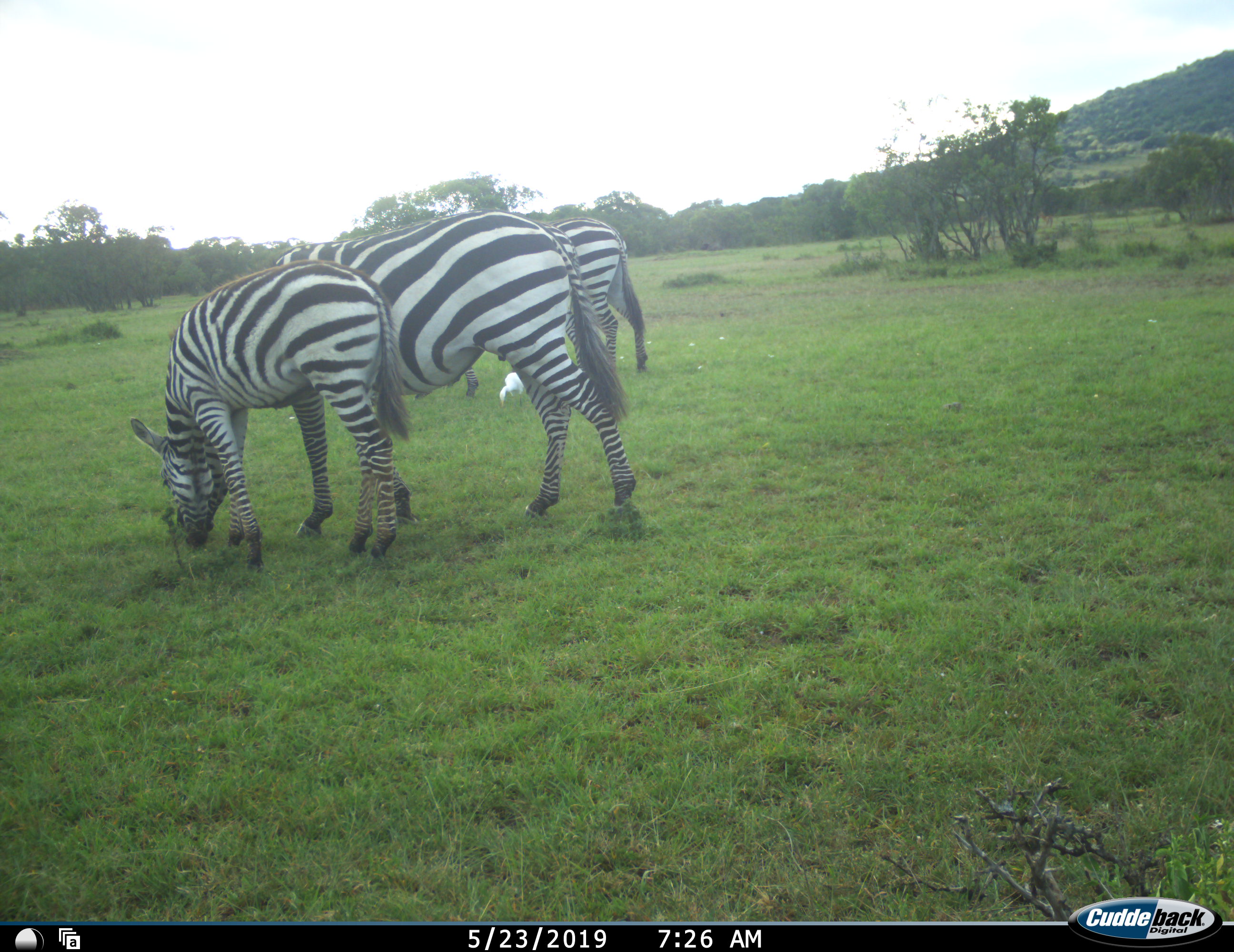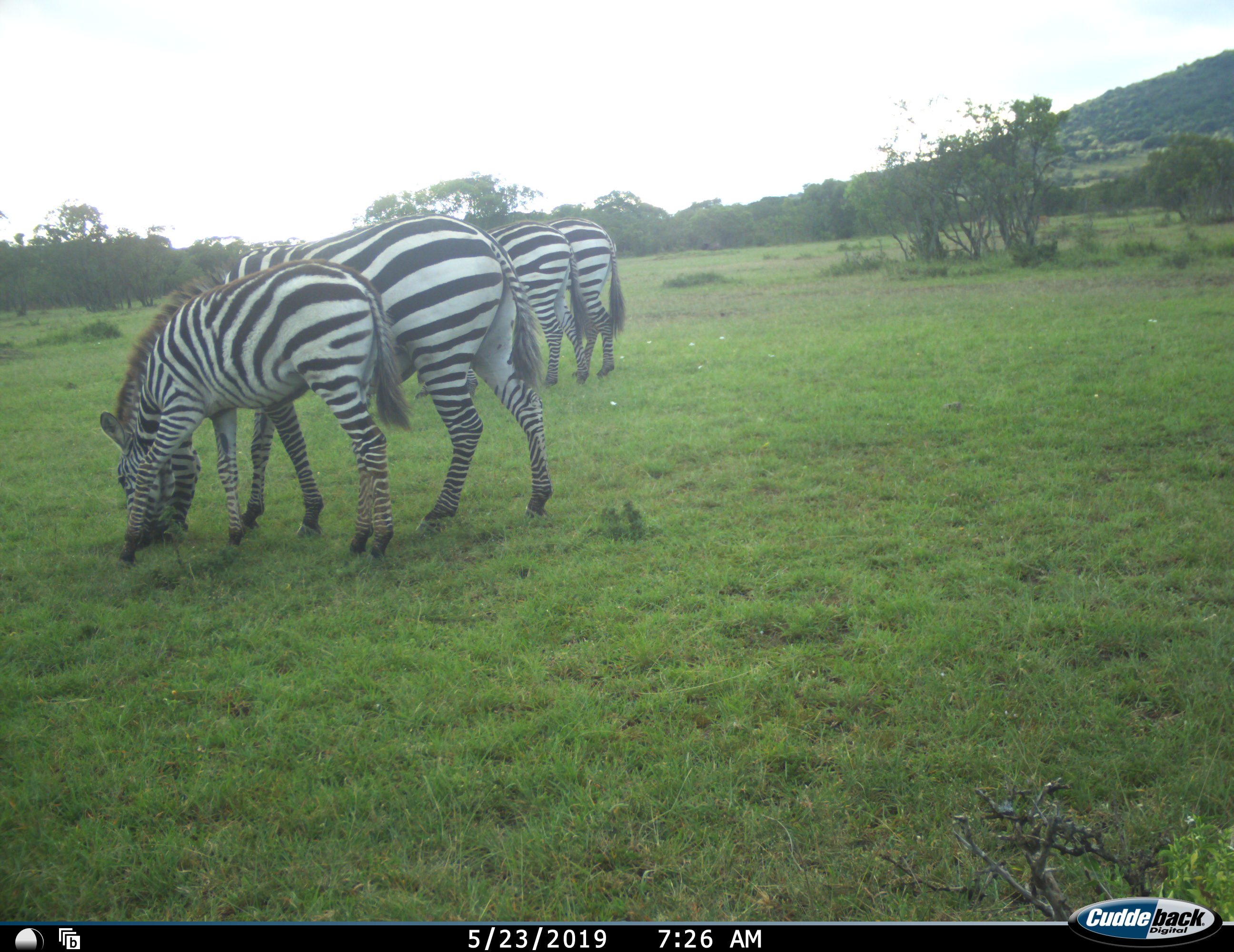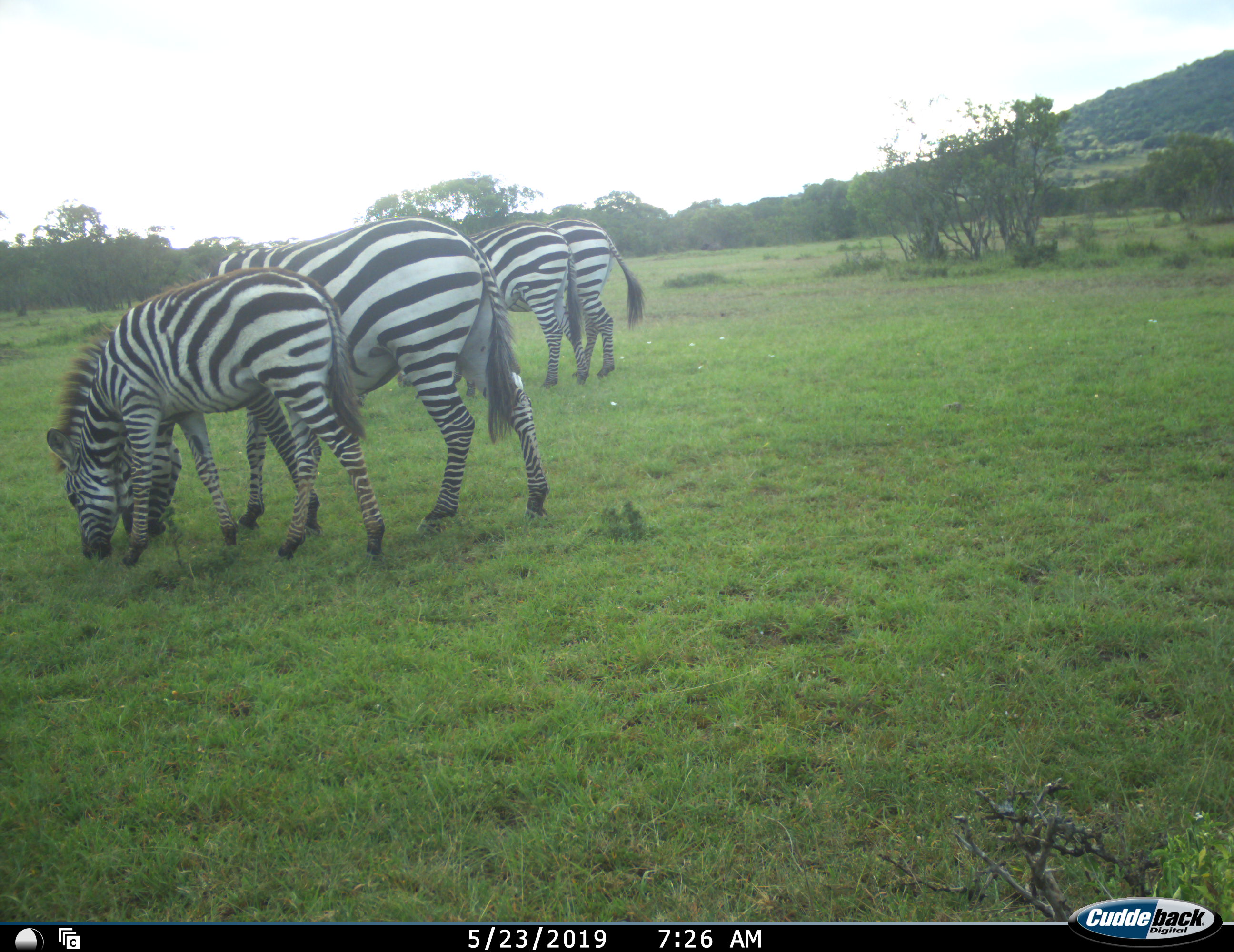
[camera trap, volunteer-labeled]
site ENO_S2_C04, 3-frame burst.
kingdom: Animalia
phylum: Chordata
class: Mammalia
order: Perissodactyla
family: Equidae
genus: Equus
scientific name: Equus quagga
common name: plains zebra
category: zebraplains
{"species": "zebraplains (plains zebra) (Equus quagga)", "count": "4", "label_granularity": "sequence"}